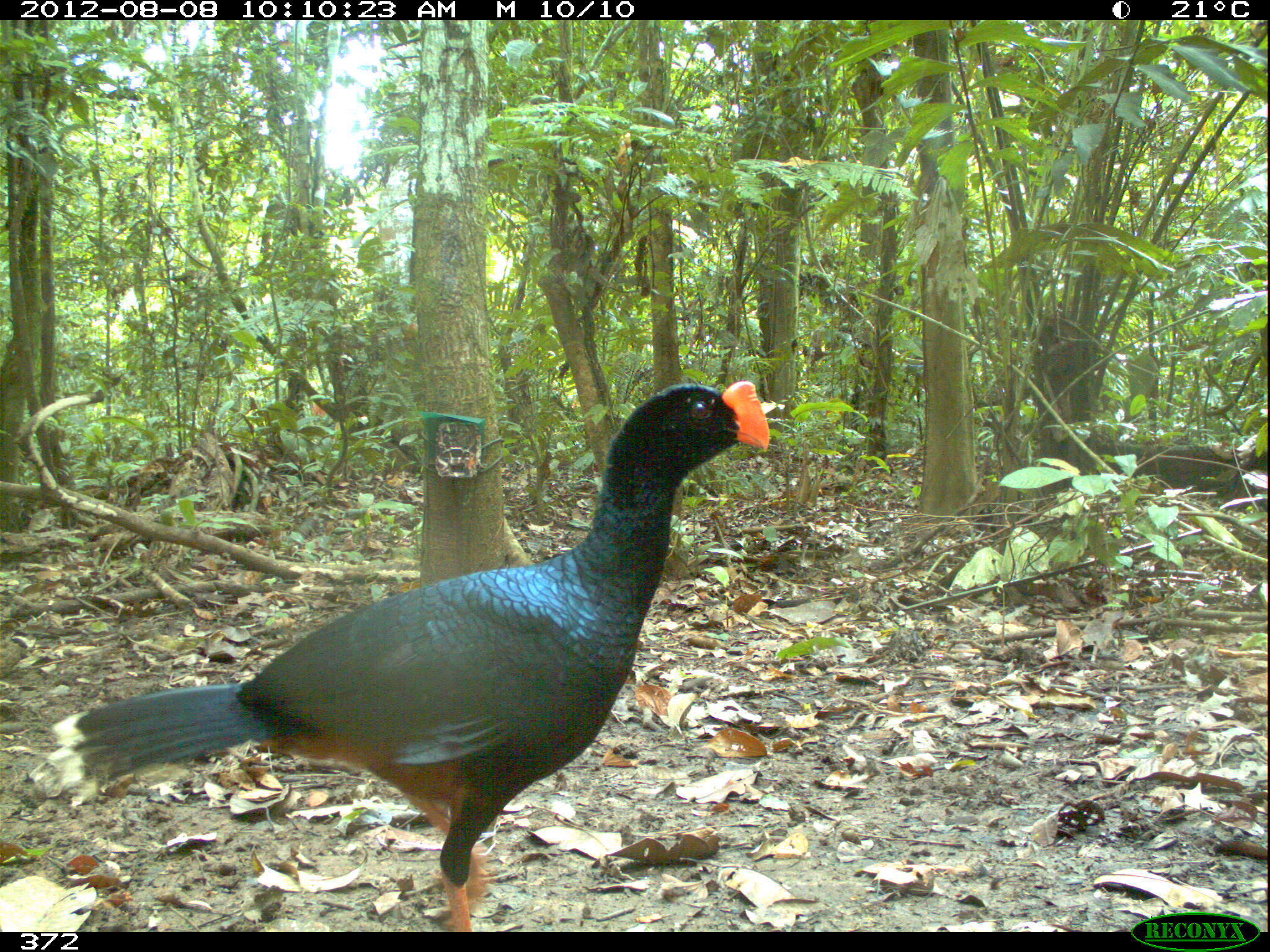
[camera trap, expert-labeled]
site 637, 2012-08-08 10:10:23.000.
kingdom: Animalia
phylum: Chordata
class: Aves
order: Galliformes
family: Cracidae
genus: Mitu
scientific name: Mitu tuberosum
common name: razor-billed curassow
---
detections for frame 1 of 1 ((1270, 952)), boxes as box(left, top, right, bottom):
mitu tuberosum: box(45, 377, 770, 929)